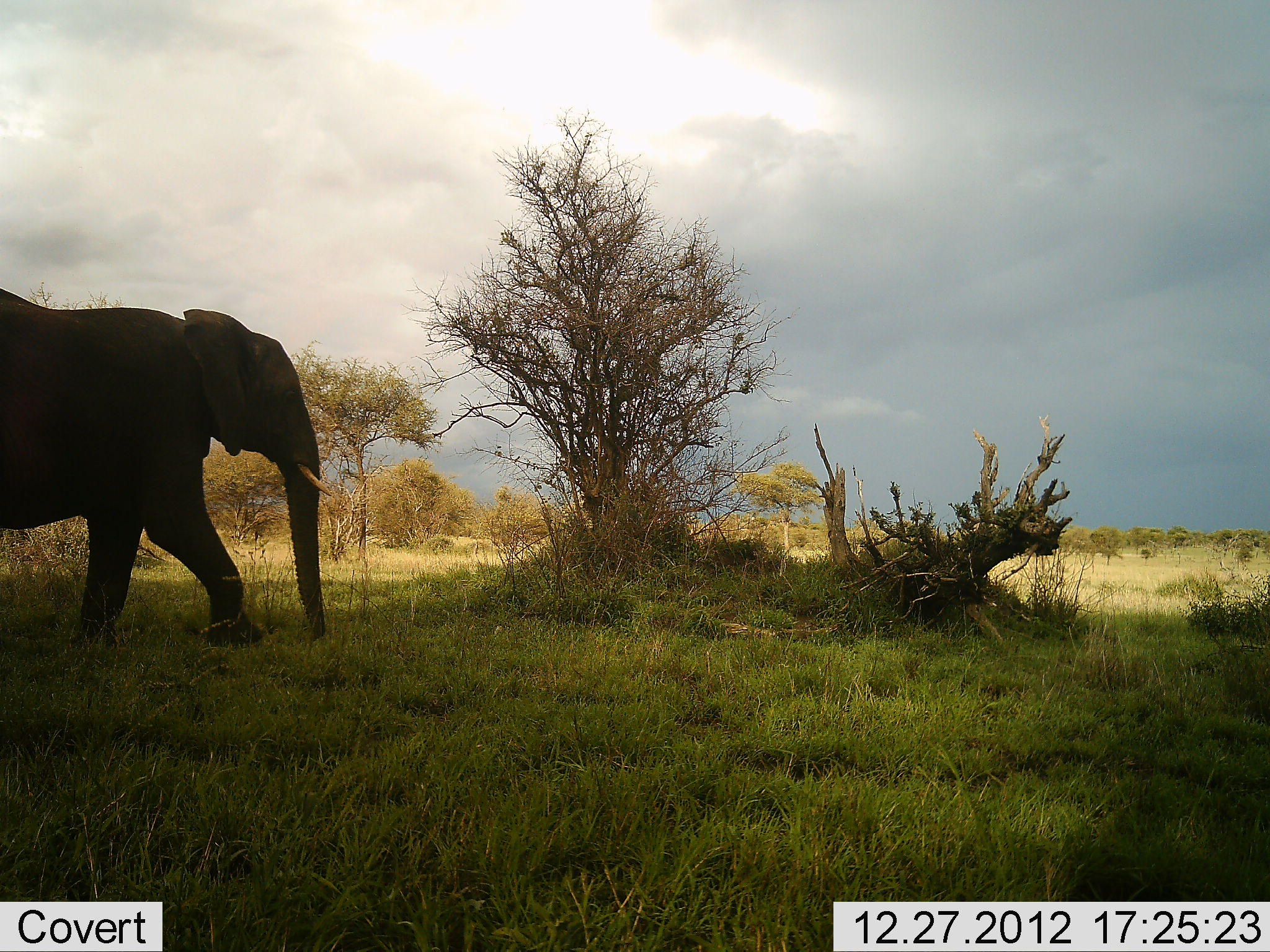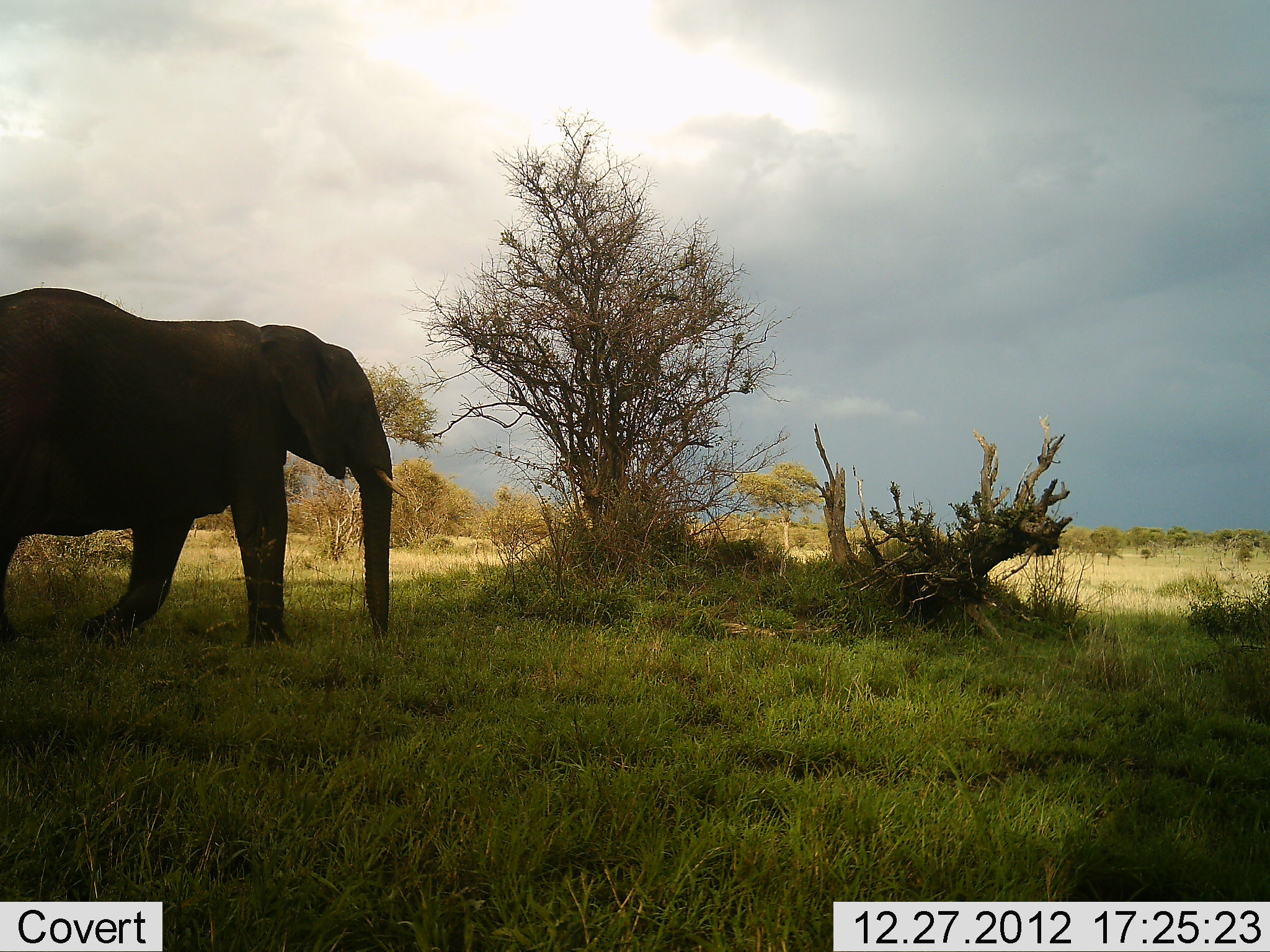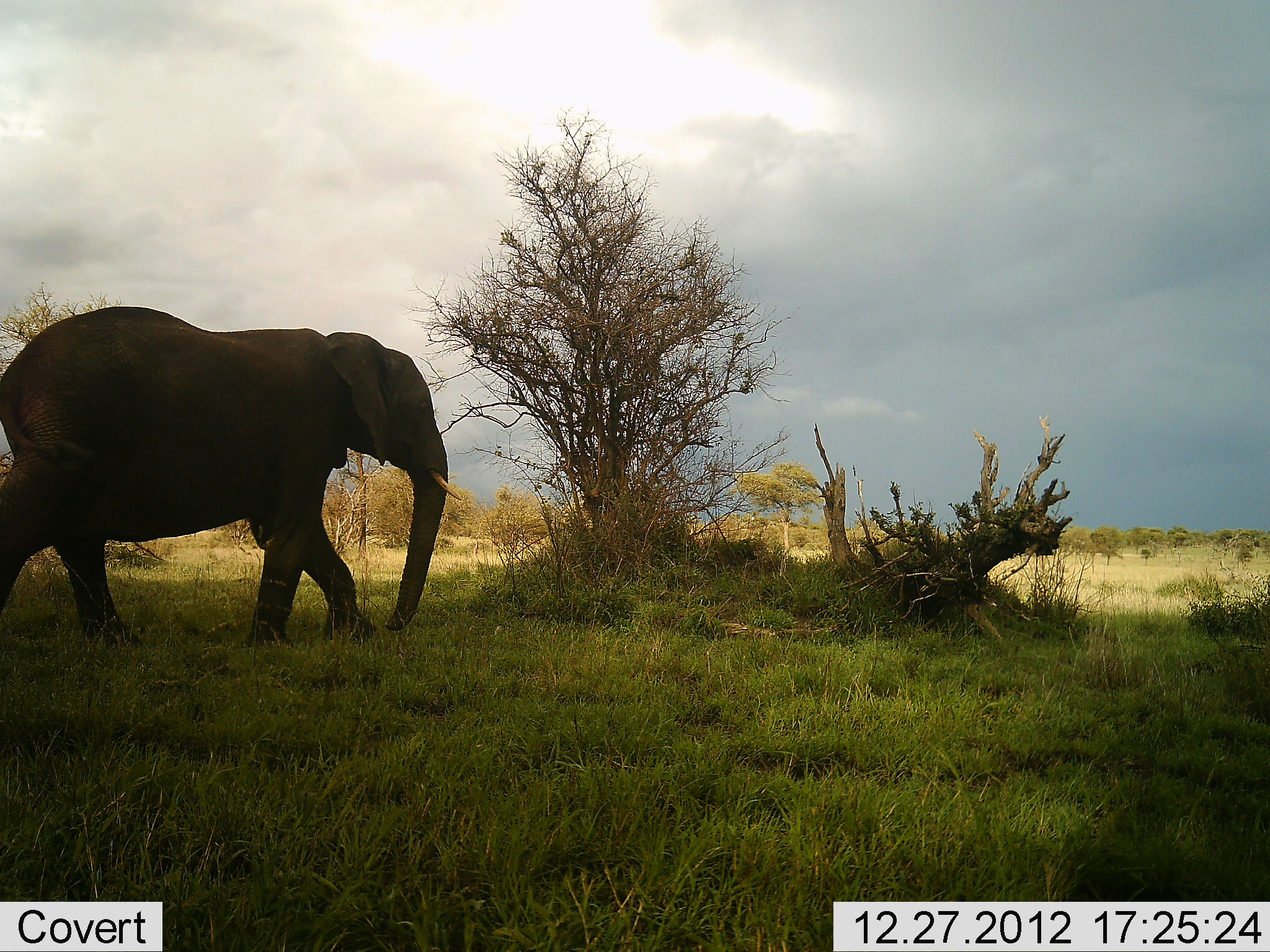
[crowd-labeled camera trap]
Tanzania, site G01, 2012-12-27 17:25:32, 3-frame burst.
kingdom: Animalia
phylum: Chordata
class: Mammalia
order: Proboscidea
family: Elephantidae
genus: Loxodonta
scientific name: Loxodonta africana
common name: african bush elephant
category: elephant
Elephant (african bush elephant) (Loxodonta africana), count 1. Behavior (volunteer vote fractions): standing 7%, resting 0%, moving 100%, interacting 0%. Young present (vote fraction): 0%. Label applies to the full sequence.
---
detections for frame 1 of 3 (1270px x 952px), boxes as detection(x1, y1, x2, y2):
animal: detection(0, 281, 331, 652)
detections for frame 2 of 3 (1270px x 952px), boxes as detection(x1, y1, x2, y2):
animal: detection(0, 281, 391, 650)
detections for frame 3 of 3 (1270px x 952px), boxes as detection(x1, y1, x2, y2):
animal: detection(0, 306, 452, 659)